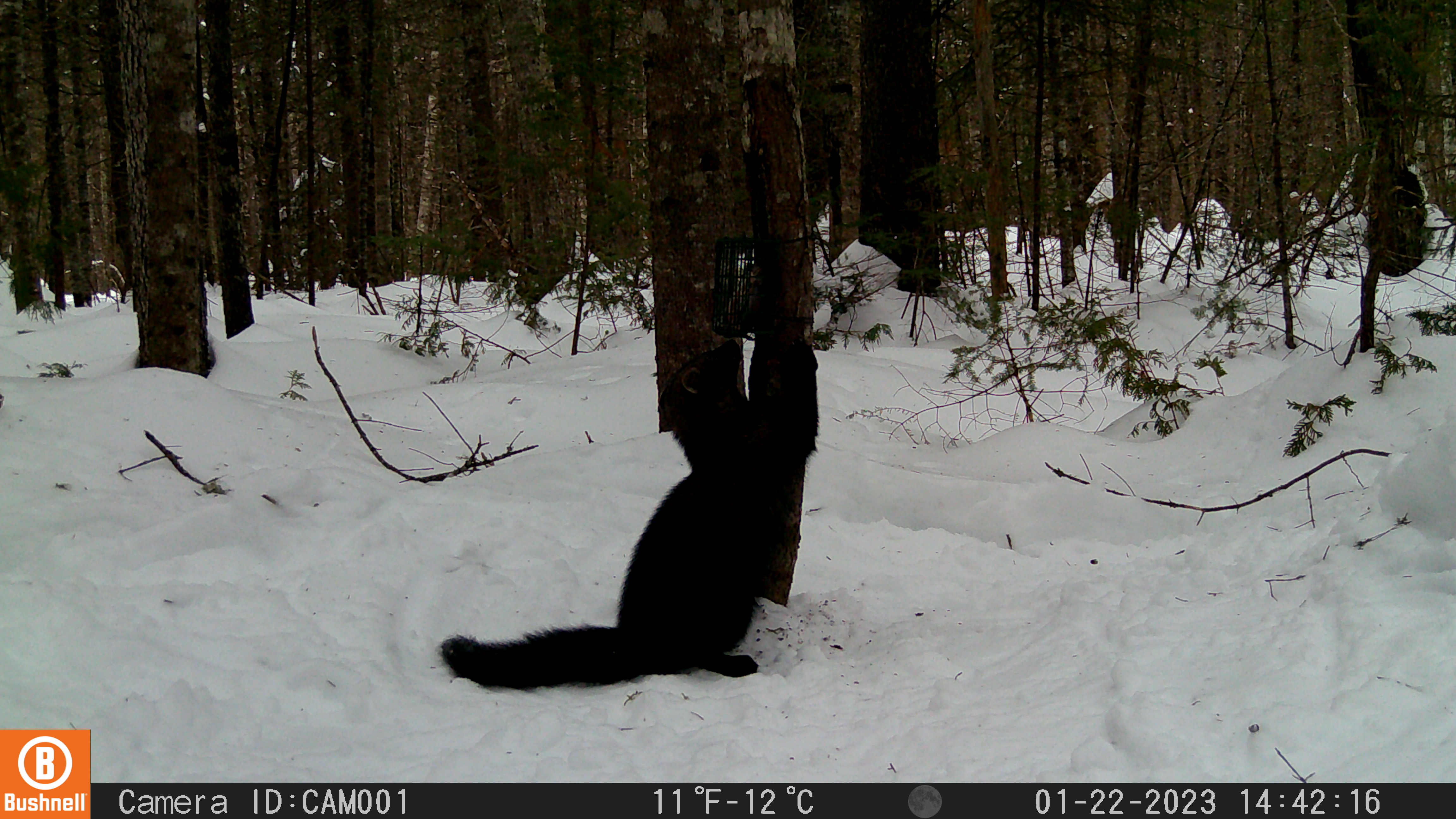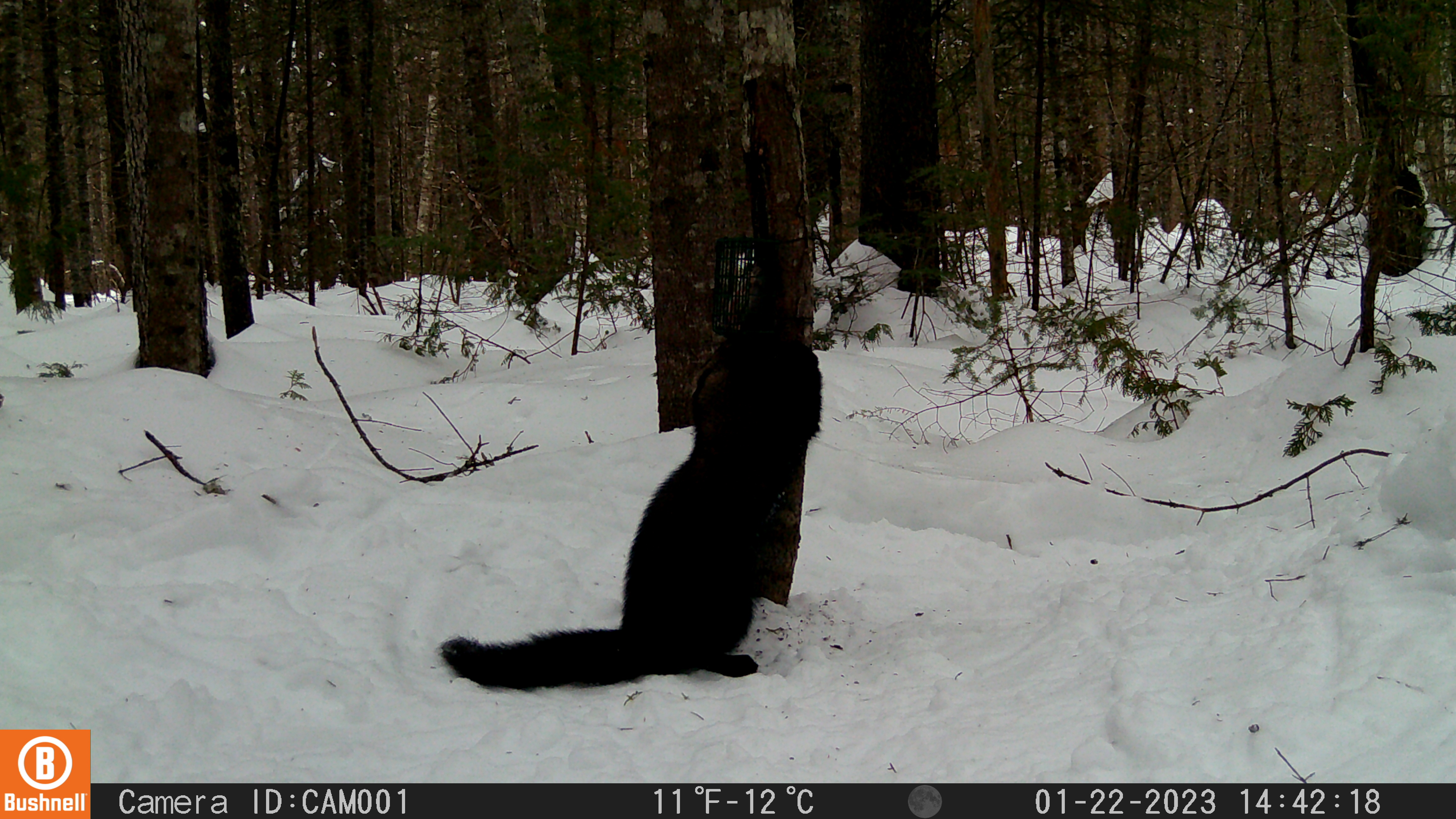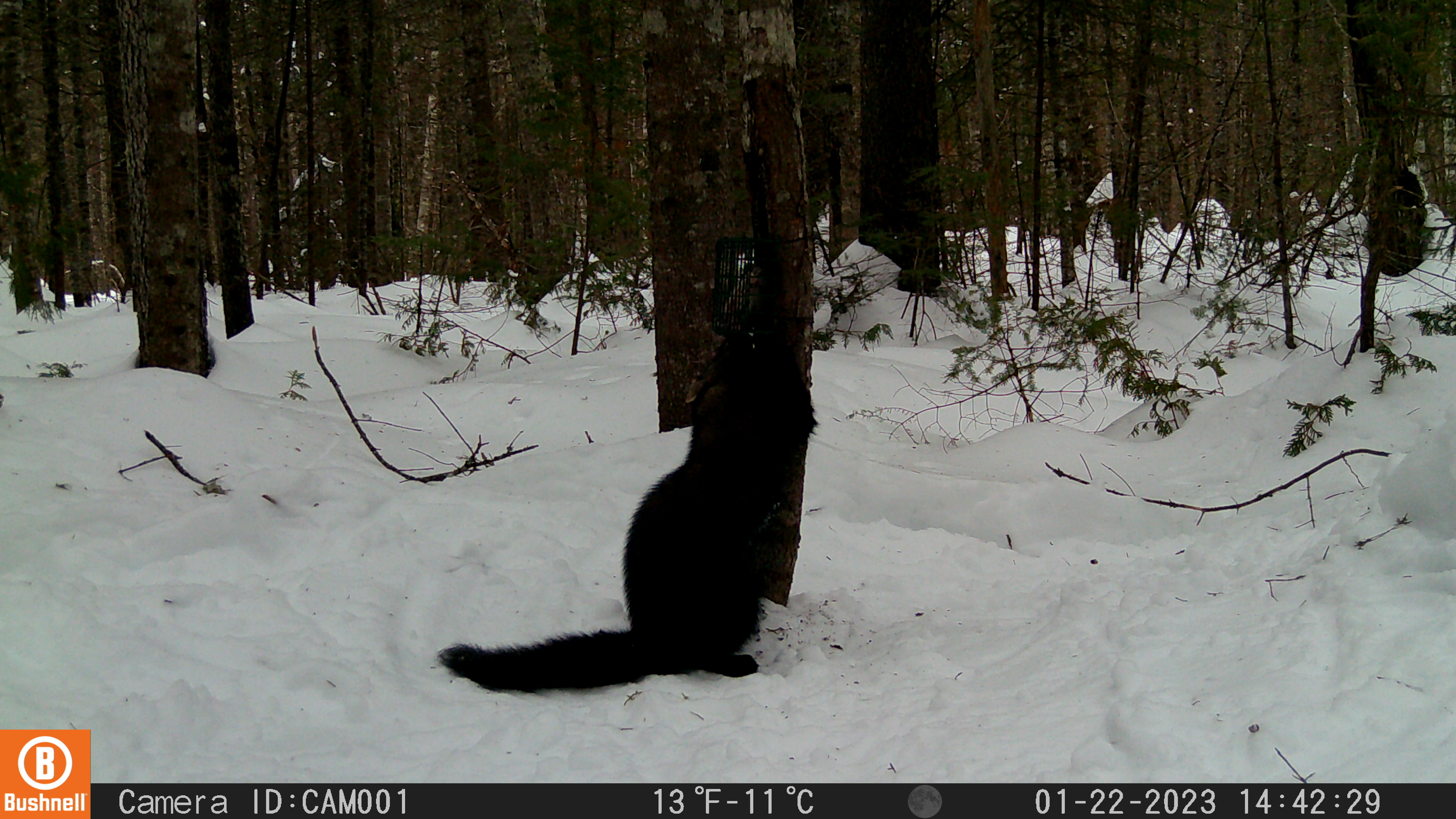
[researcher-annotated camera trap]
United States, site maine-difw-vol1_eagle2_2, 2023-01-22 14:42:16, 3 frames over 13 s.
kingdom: Animalia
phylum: Chordata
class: Mammalia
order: Carnivora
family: Mustelidae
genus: Pekania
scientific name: Pekania pennanti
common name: fisher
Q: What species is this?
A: Fisher (Pekania pennanti).